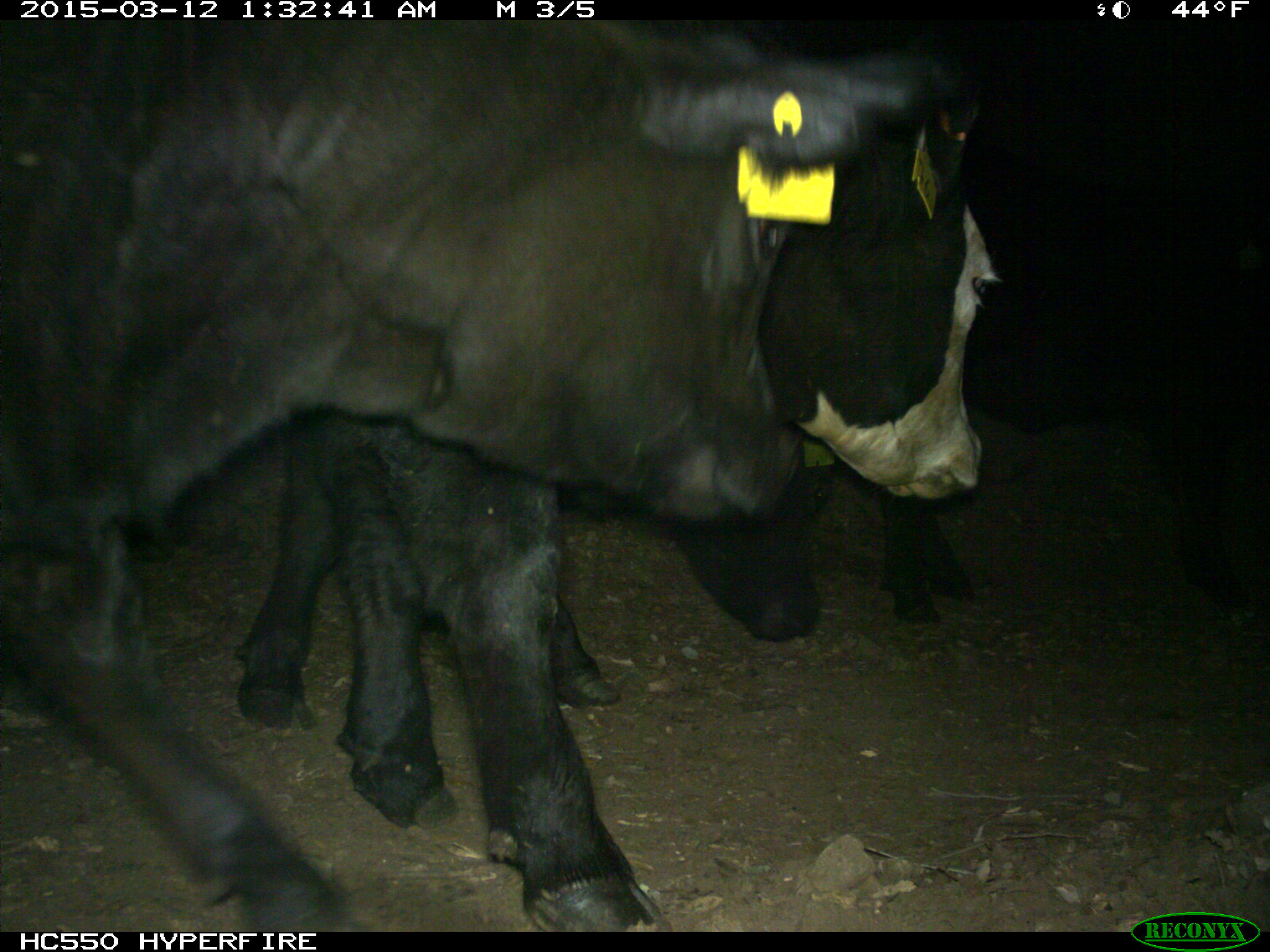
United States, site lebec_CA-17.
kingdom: Animalia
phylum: Chordata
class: Mammalia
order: Artiodactyla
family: Bovidae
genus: Bos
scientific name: Bos taurus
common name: domestic cow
Bos taurus (domestic cow).